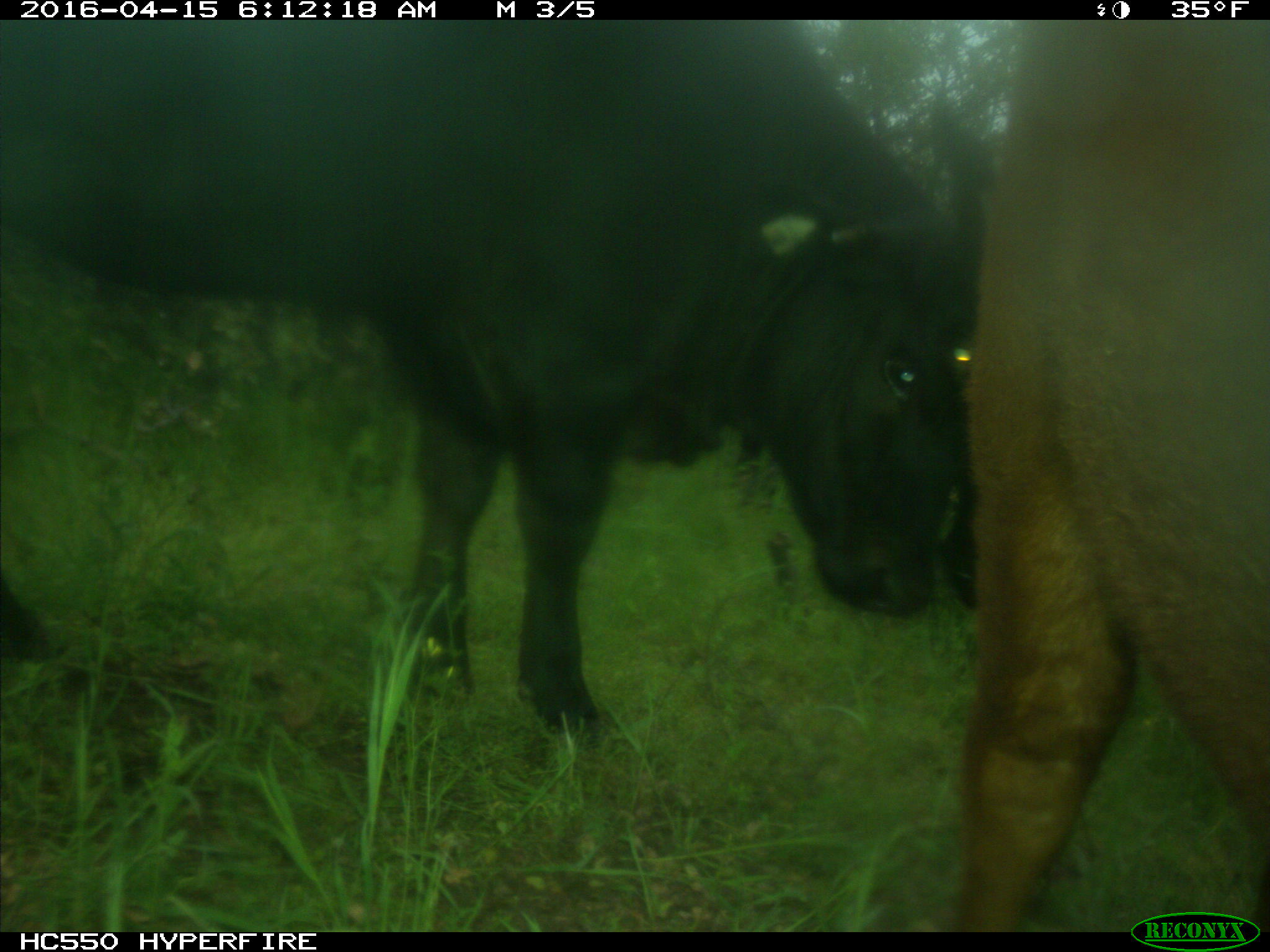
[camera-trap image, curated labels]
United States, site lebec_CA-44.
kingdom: Animalia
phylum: Chordata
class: Mammalia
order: Artiodactyla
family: Bovidae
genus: Bos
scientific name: Bos taurus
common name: domestic cow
Bos taurus (domestic cow).